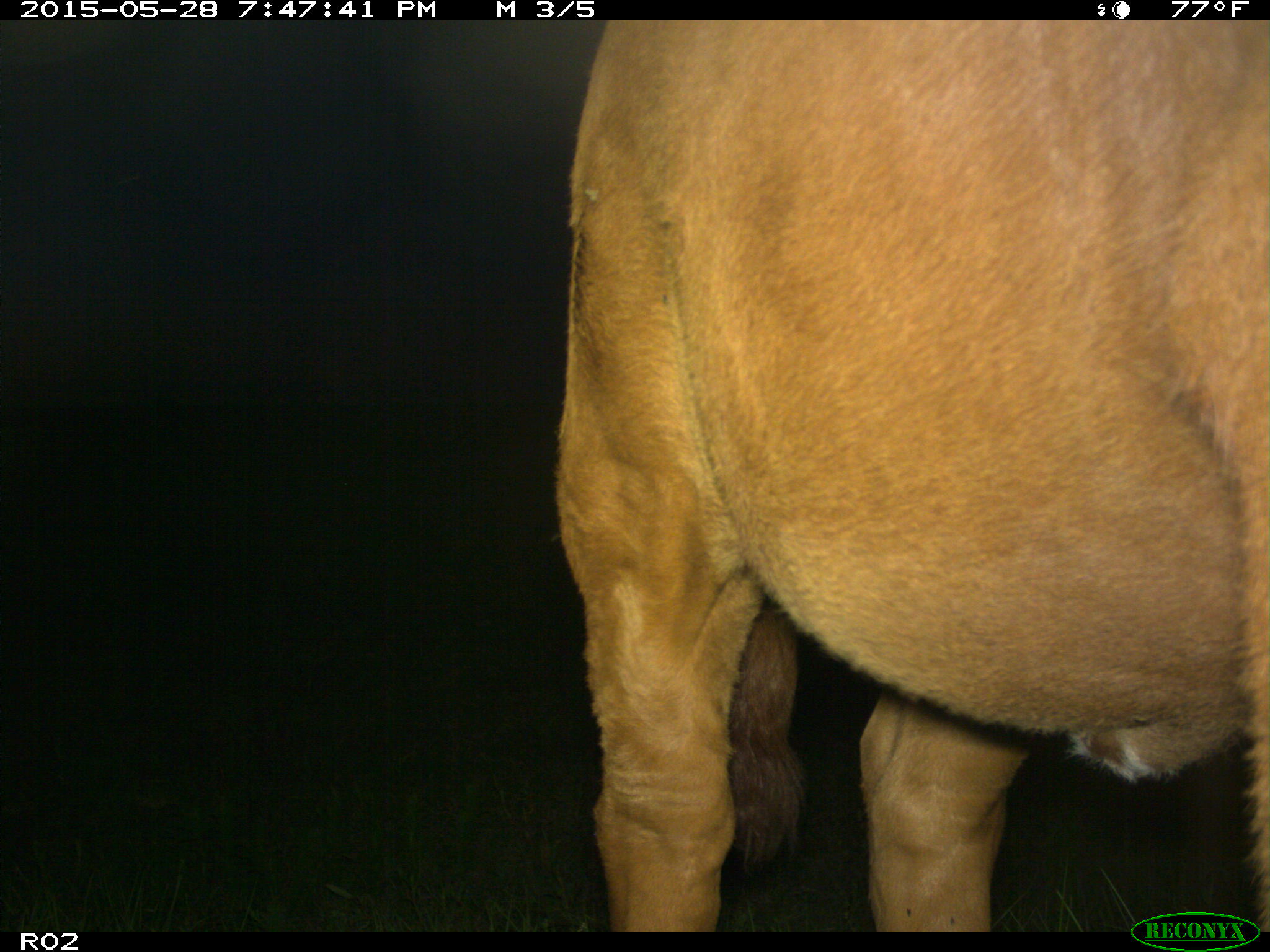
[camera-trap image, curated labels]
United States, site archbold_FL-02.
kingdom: Animalia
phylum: Chordata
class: Mammalia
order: Artiodactyla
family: Bovidae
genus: Bos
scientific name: Bos taurus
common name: domestic cow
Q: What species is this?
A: Bos taurus (domestic cow).